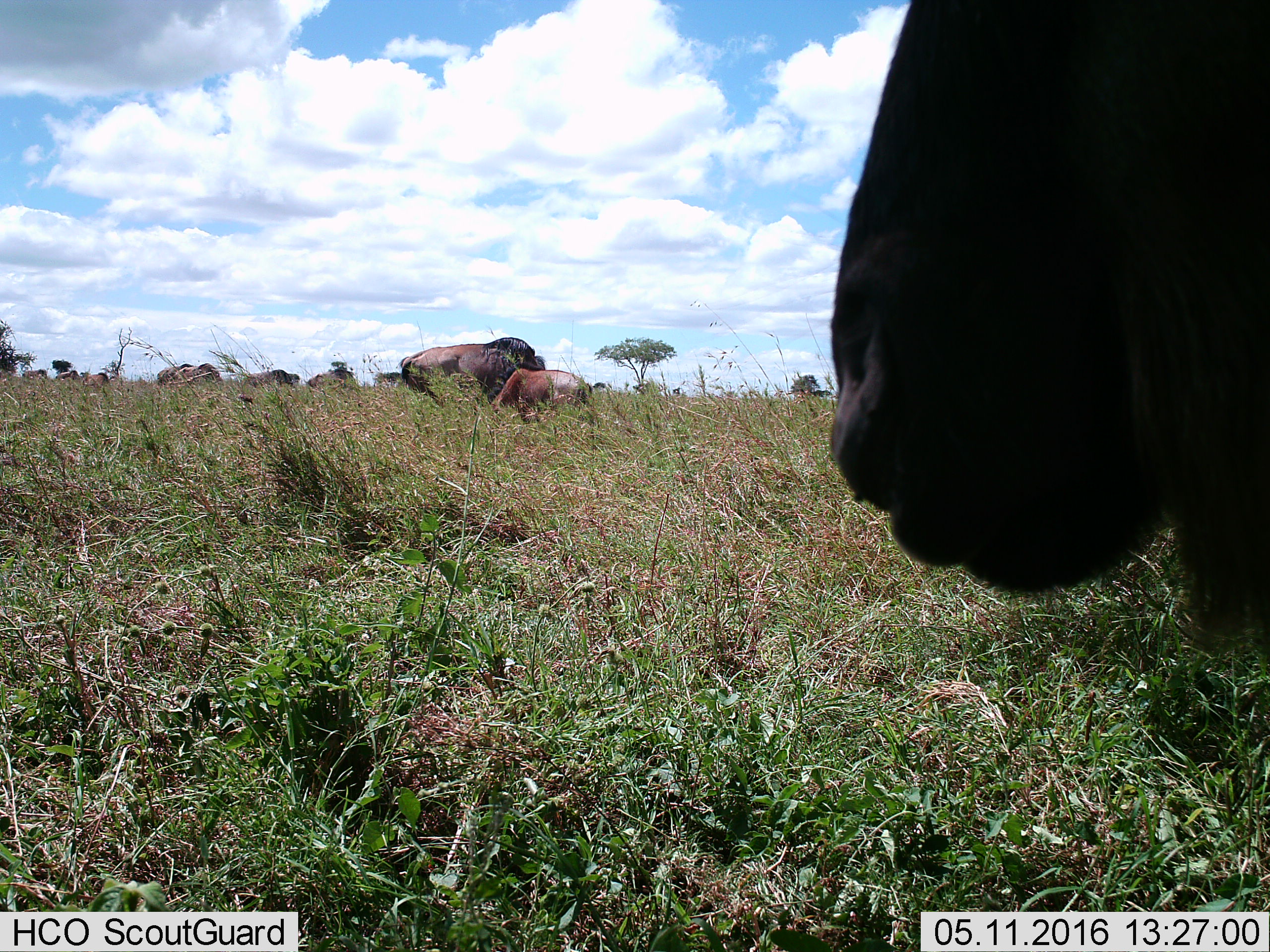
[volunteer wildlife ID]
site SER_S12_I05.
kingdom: Animalia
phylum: Chordata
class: Mammalia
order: Artiodactyla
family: Bovidae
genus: Connochaetes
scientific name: Connochaetes taurinus taurinus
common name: blue wildebeest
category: wildebeestblue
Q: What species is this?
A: Wildebeestblue (blue wildebeest) (Connochaetes taurinus taurinus).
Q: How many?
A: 10.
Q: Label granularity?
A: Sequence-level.